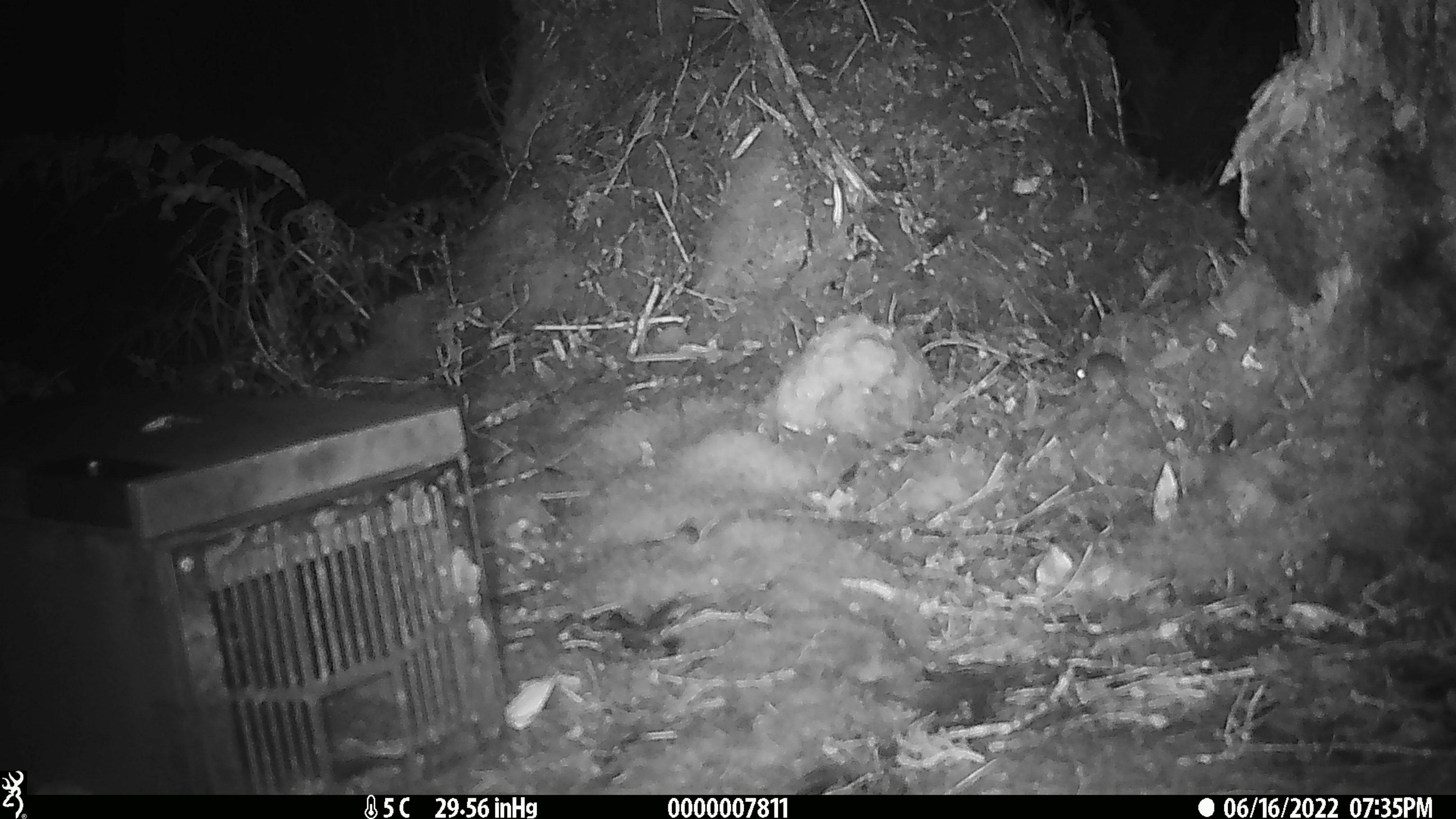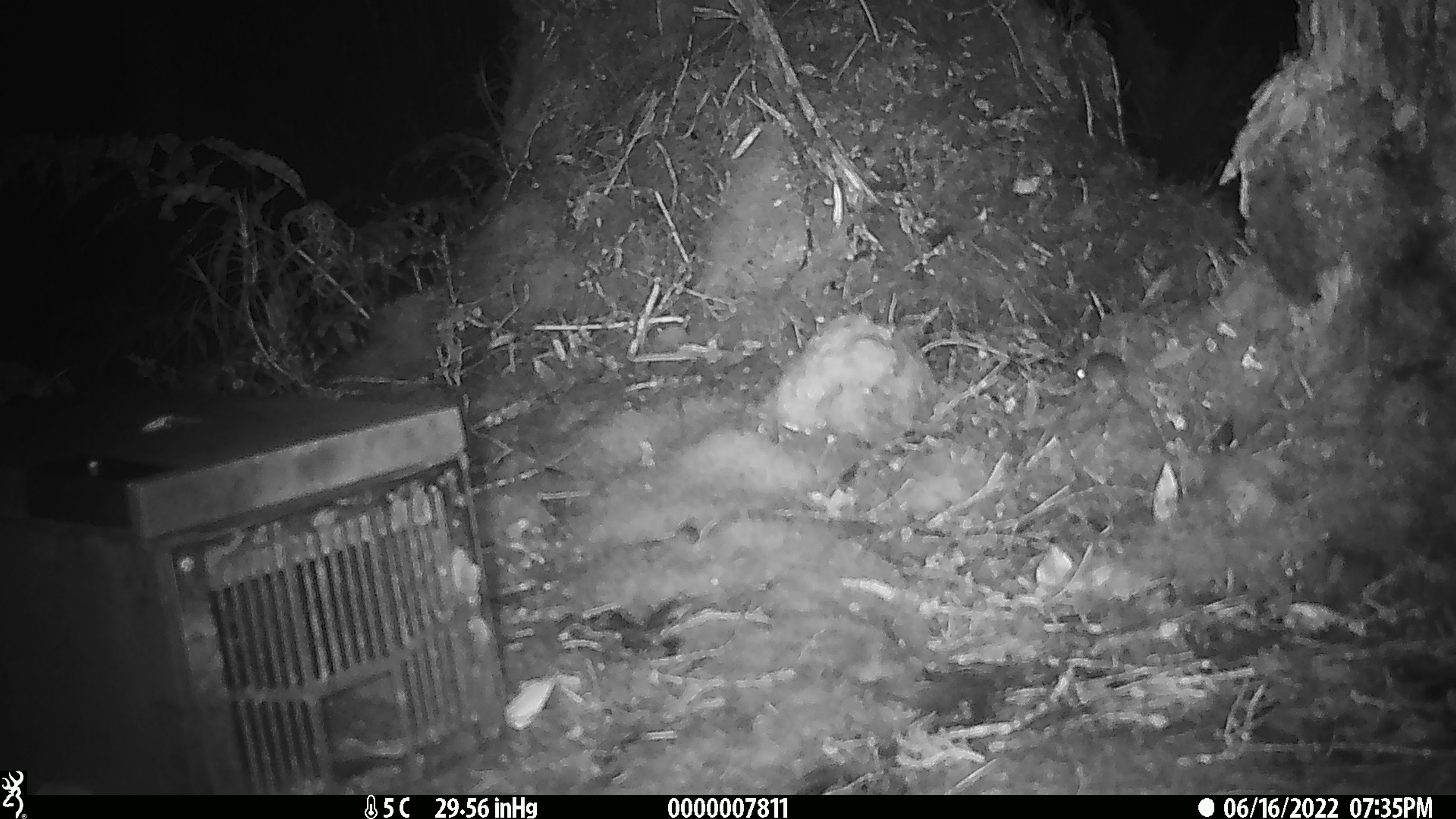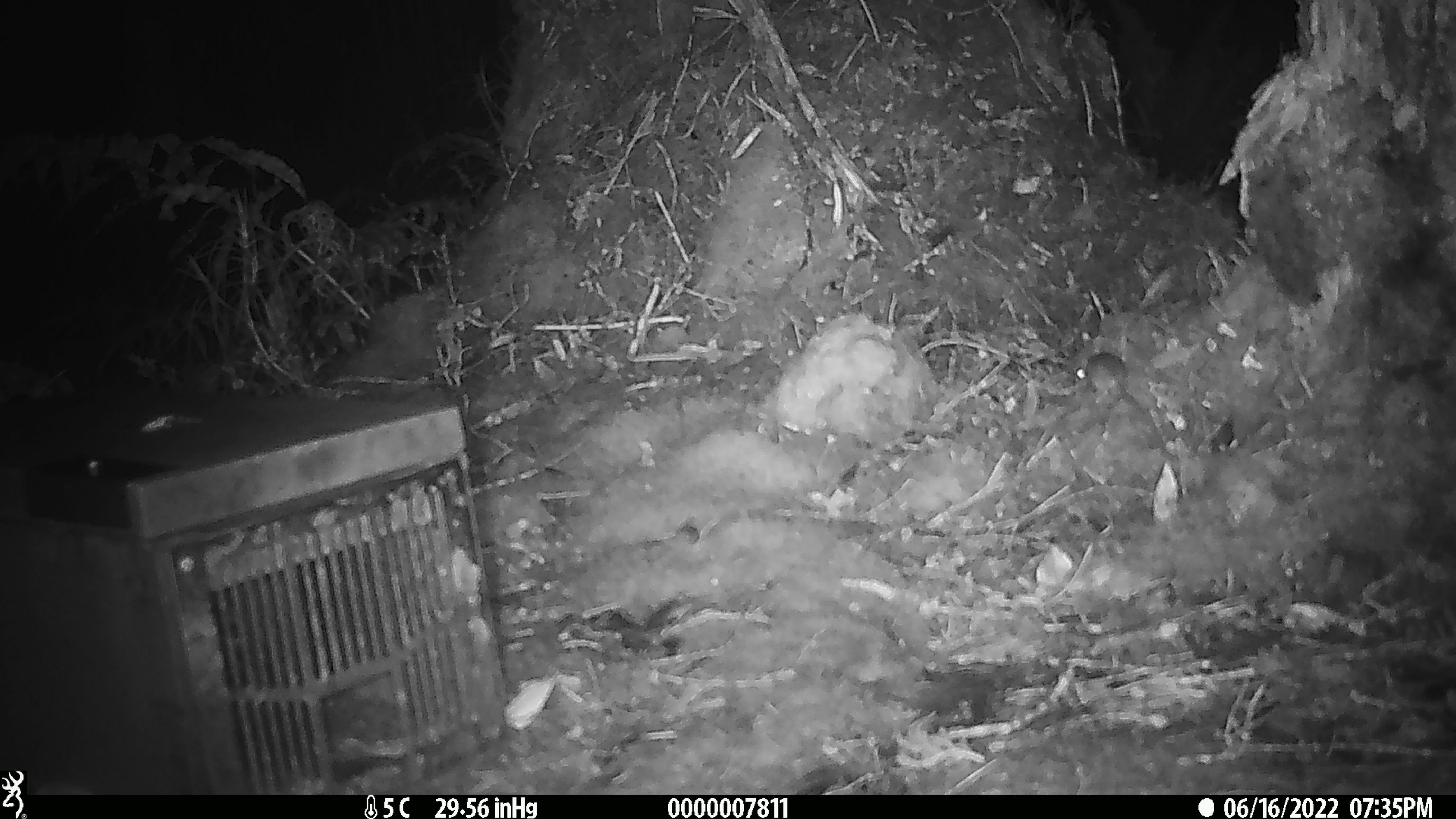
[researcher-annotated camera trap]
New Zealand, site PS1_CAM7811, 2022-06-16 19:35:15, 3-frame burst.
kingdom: Animalia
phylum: Chordata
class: Mammalia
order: Rodentia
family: Muridae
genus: Mus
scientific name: Mus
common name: mouse